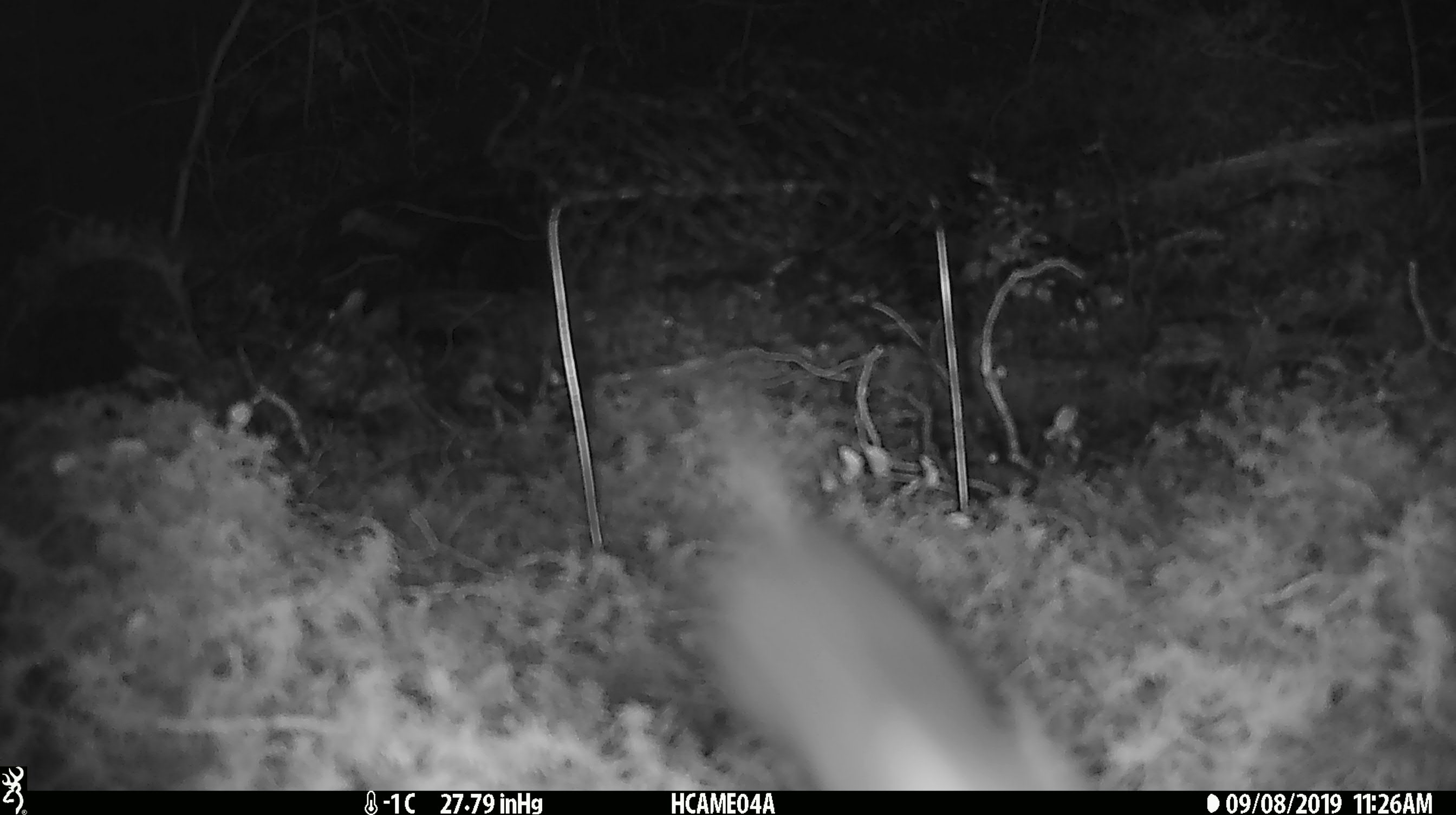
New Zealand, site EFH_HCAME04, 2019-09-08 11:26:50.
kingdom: Animalia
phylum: Chordata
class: Mammalia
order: Rodentia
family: Muridae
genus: Mus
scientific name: Mus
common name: mouse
Mouse (Mus).